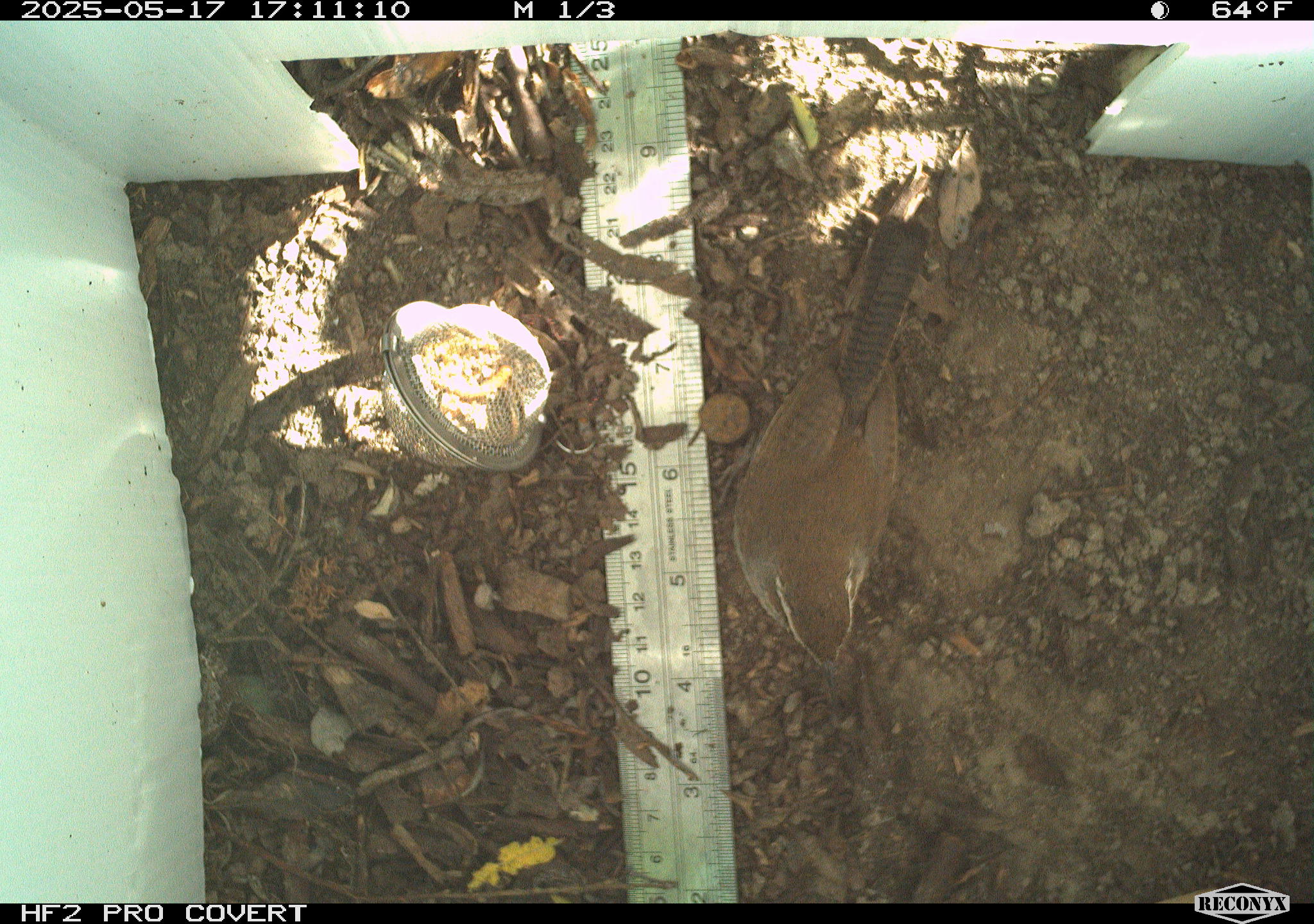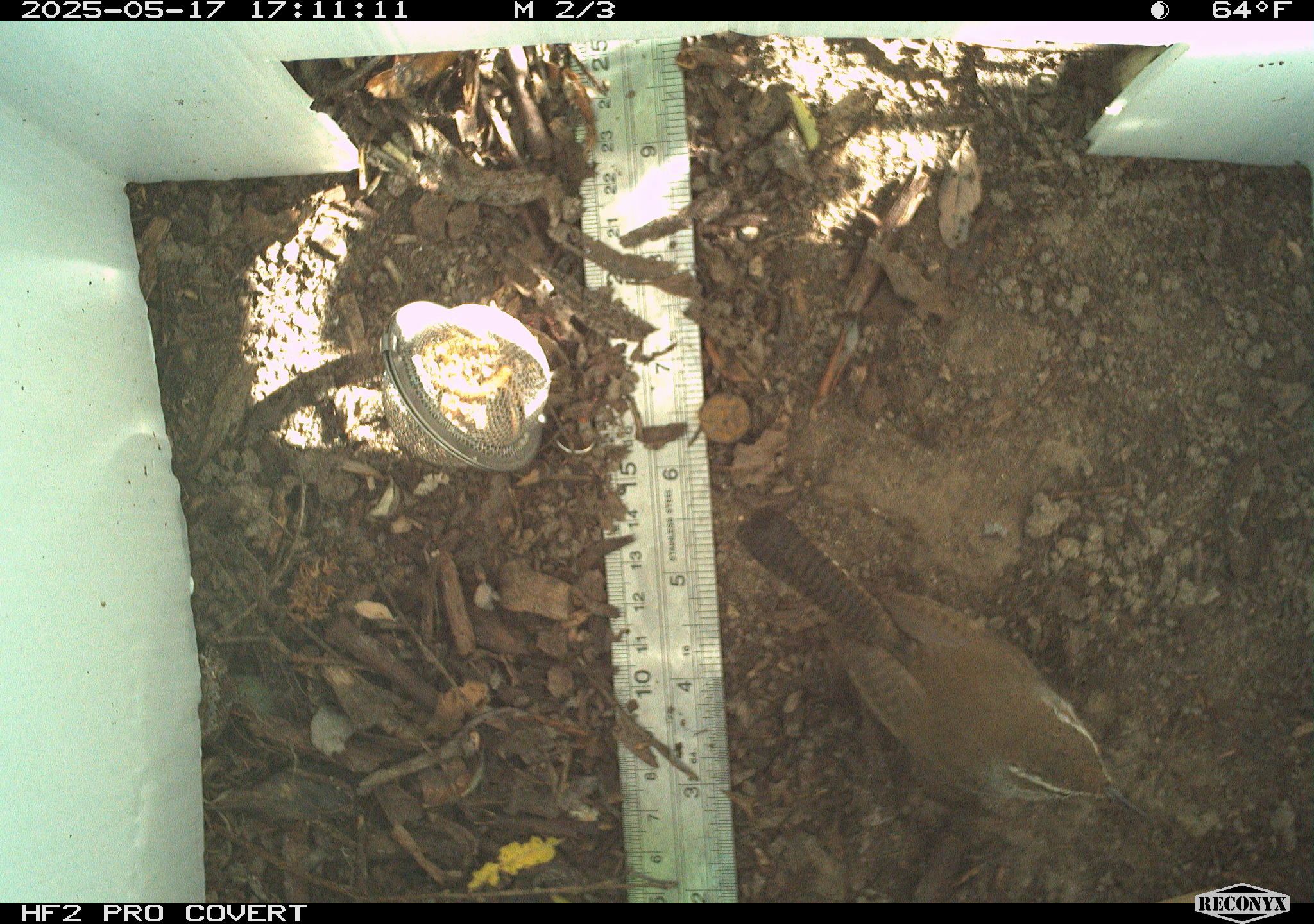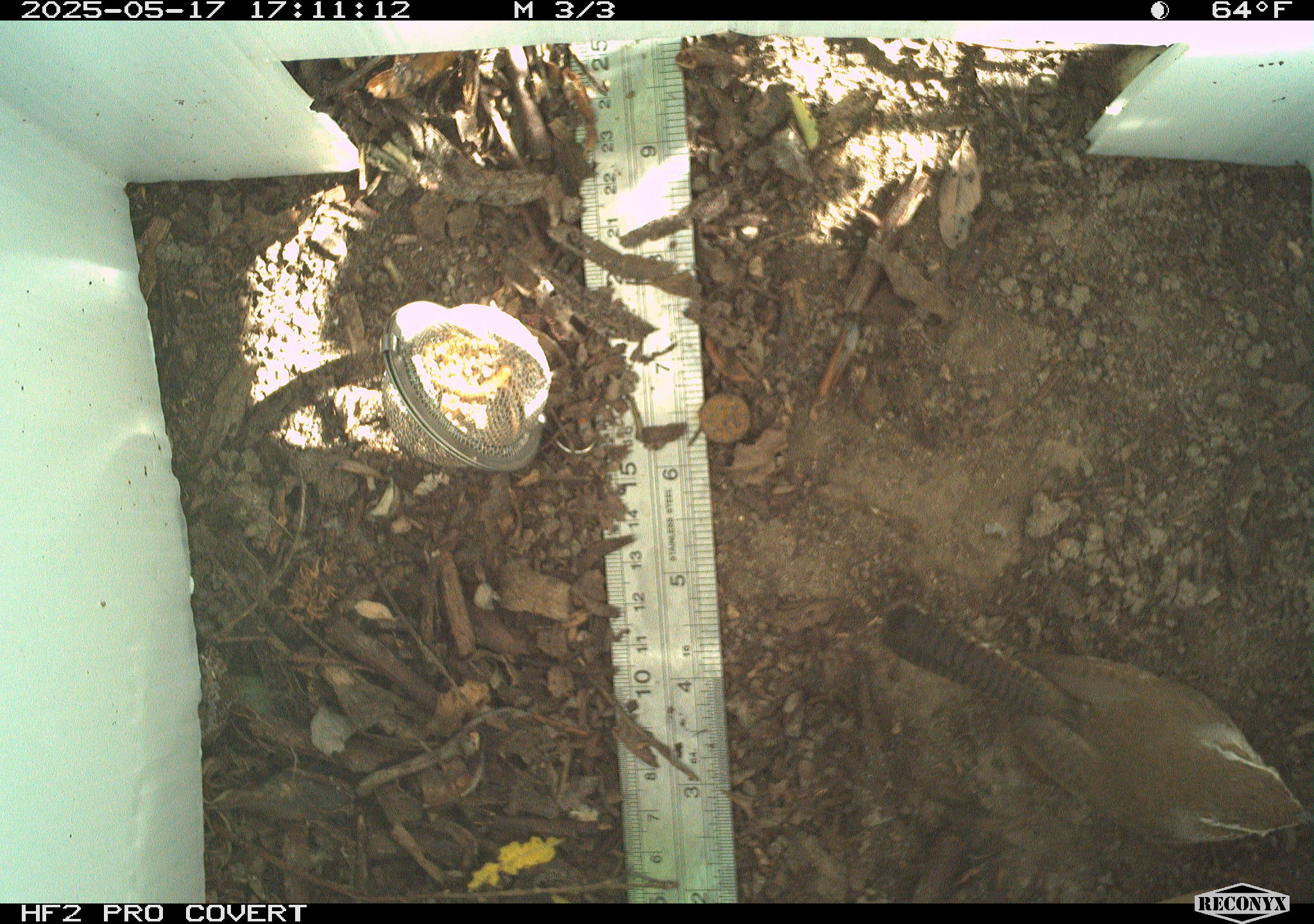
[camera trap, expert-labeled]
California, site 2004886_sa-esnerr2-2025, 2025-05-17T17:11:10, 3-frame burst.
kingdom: Animalia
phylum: Chordata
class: Aves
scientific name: Aves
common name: bird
Bird (Aves).